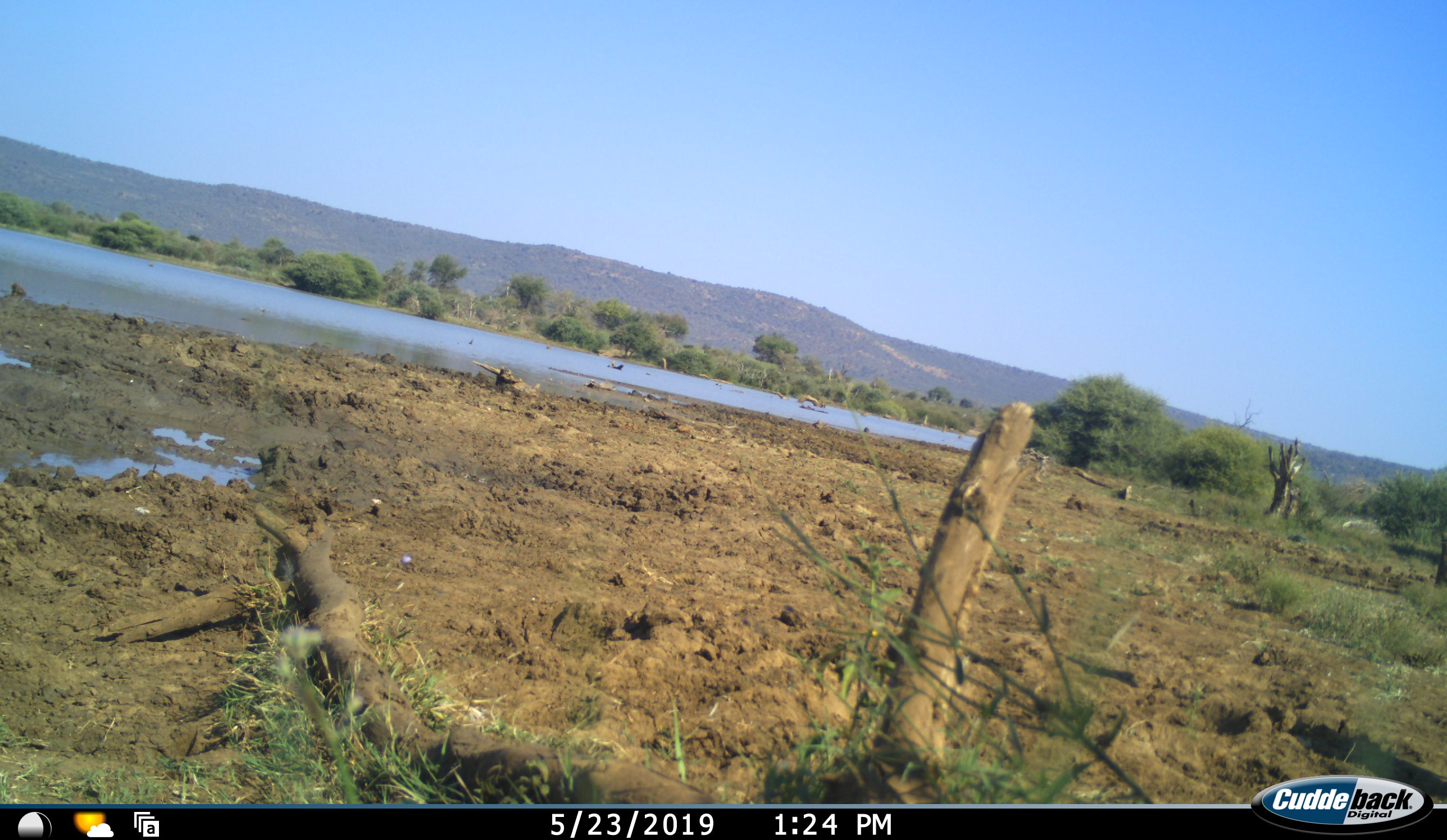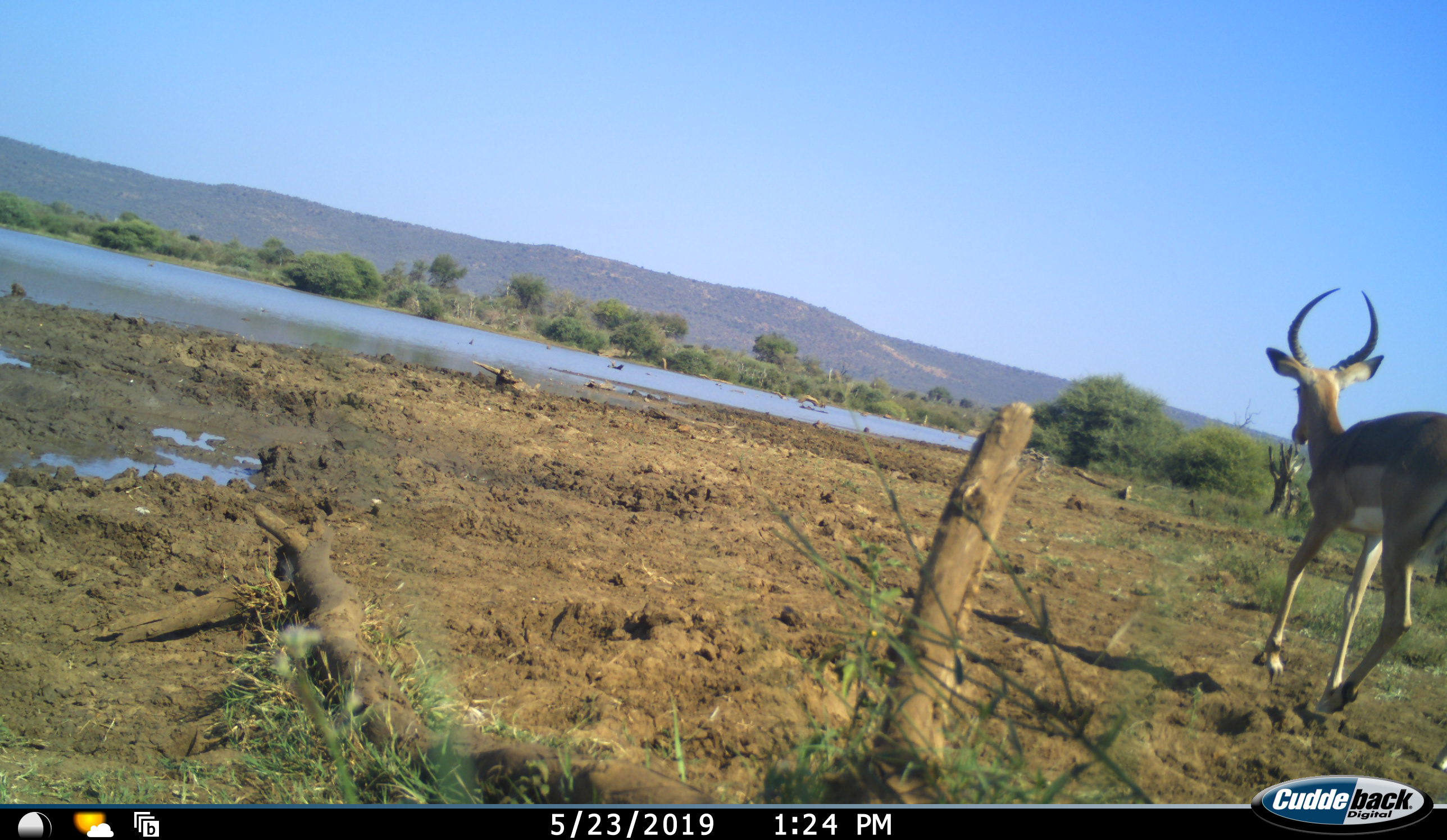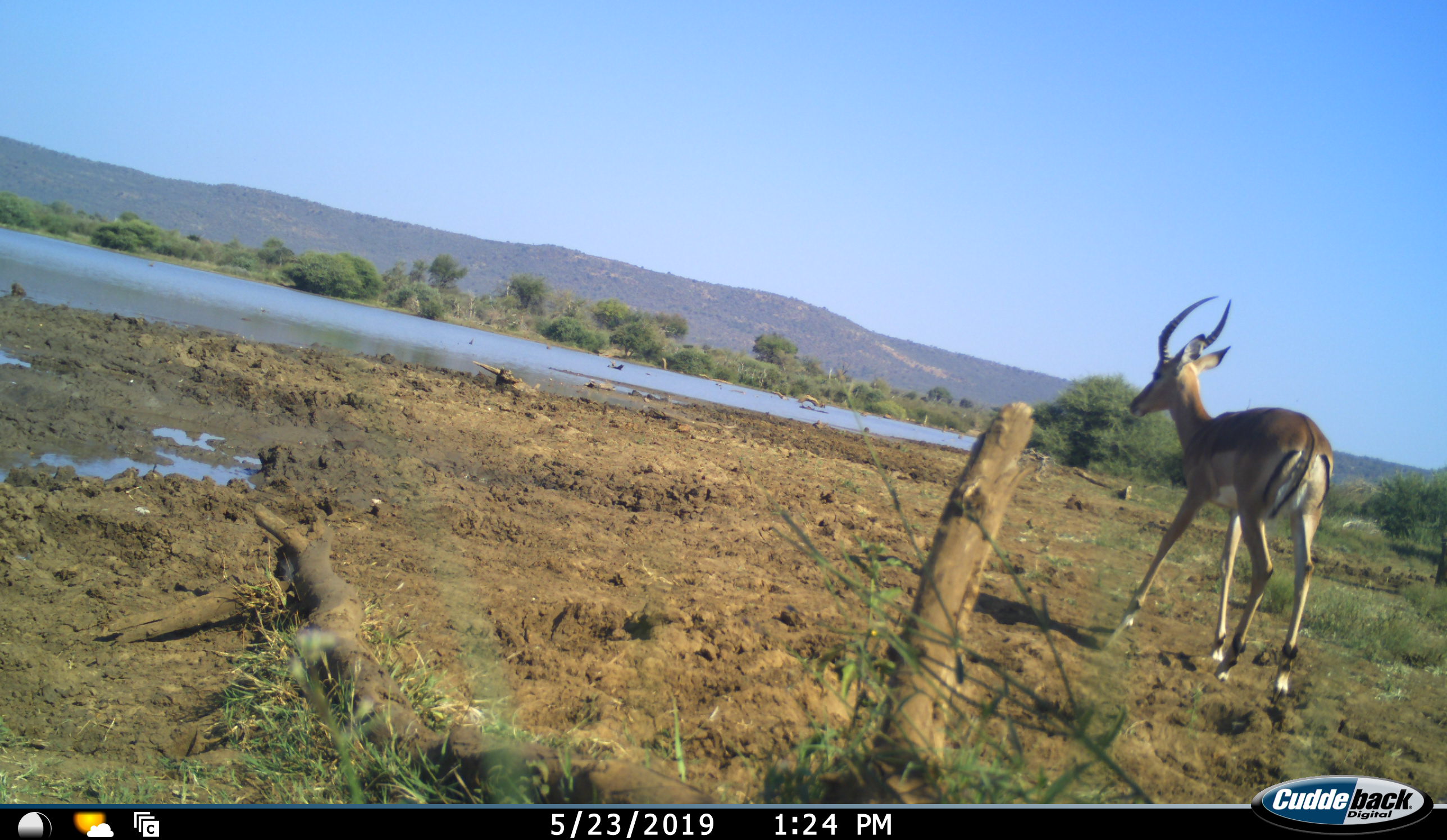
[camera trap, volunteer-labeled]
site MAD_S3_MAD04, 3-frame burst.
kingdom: Animalia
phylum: Chordata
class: Mammalia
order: Artiodactyla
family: Bovidae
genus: Aepyceros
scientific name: Aepyceros melampus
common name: impala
Impala (Aepyceros melampus), count 1. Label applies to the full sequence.